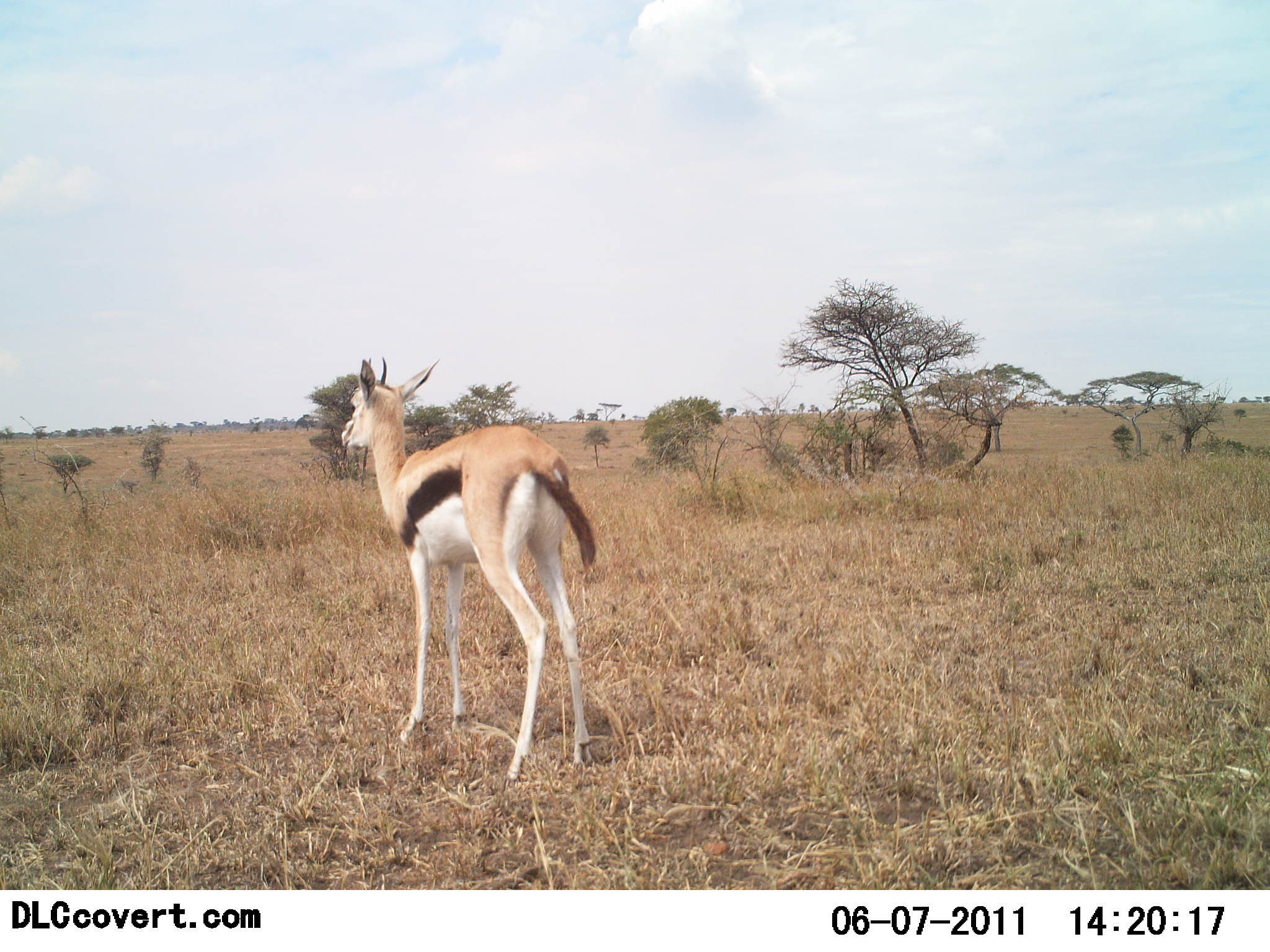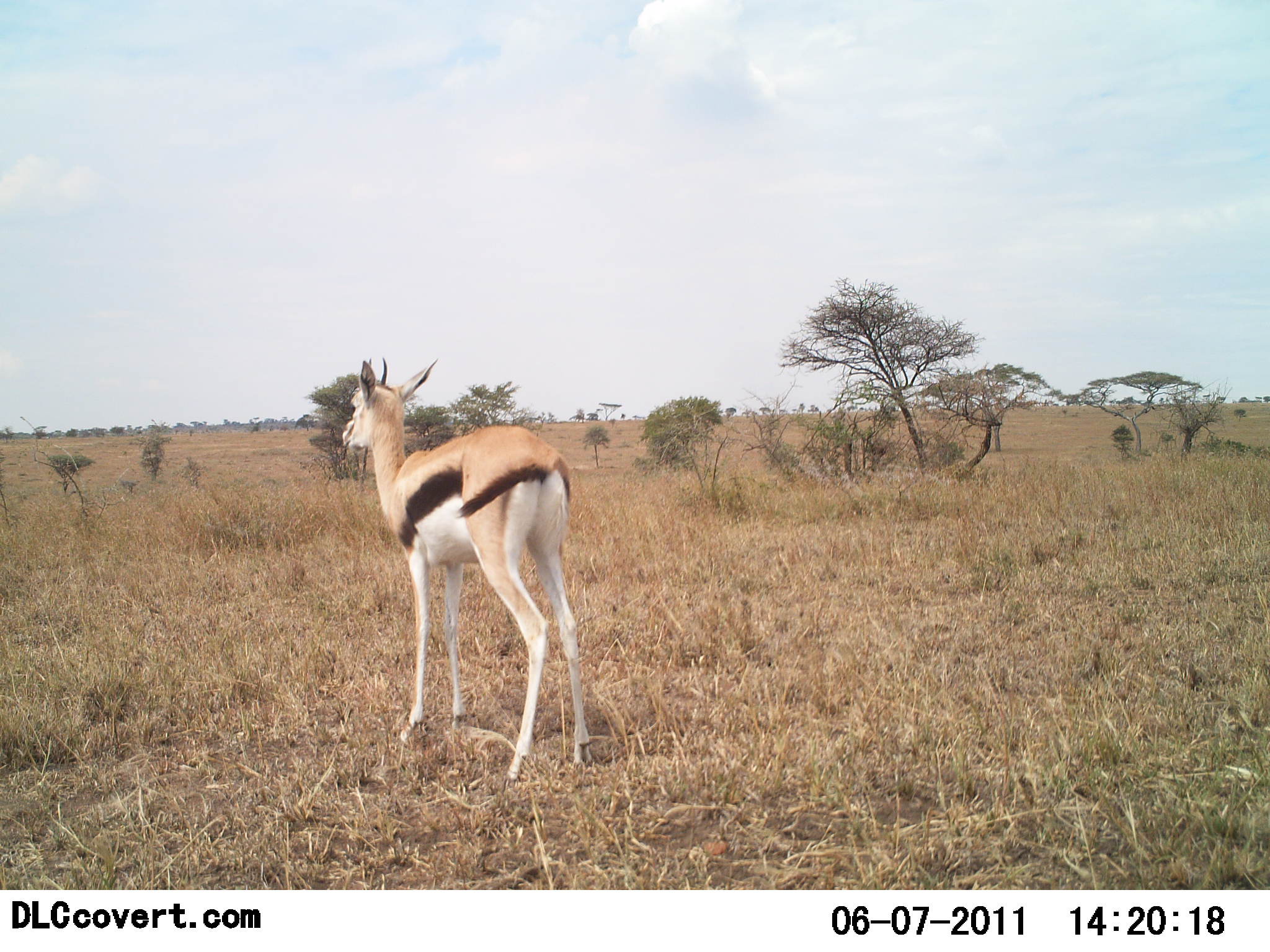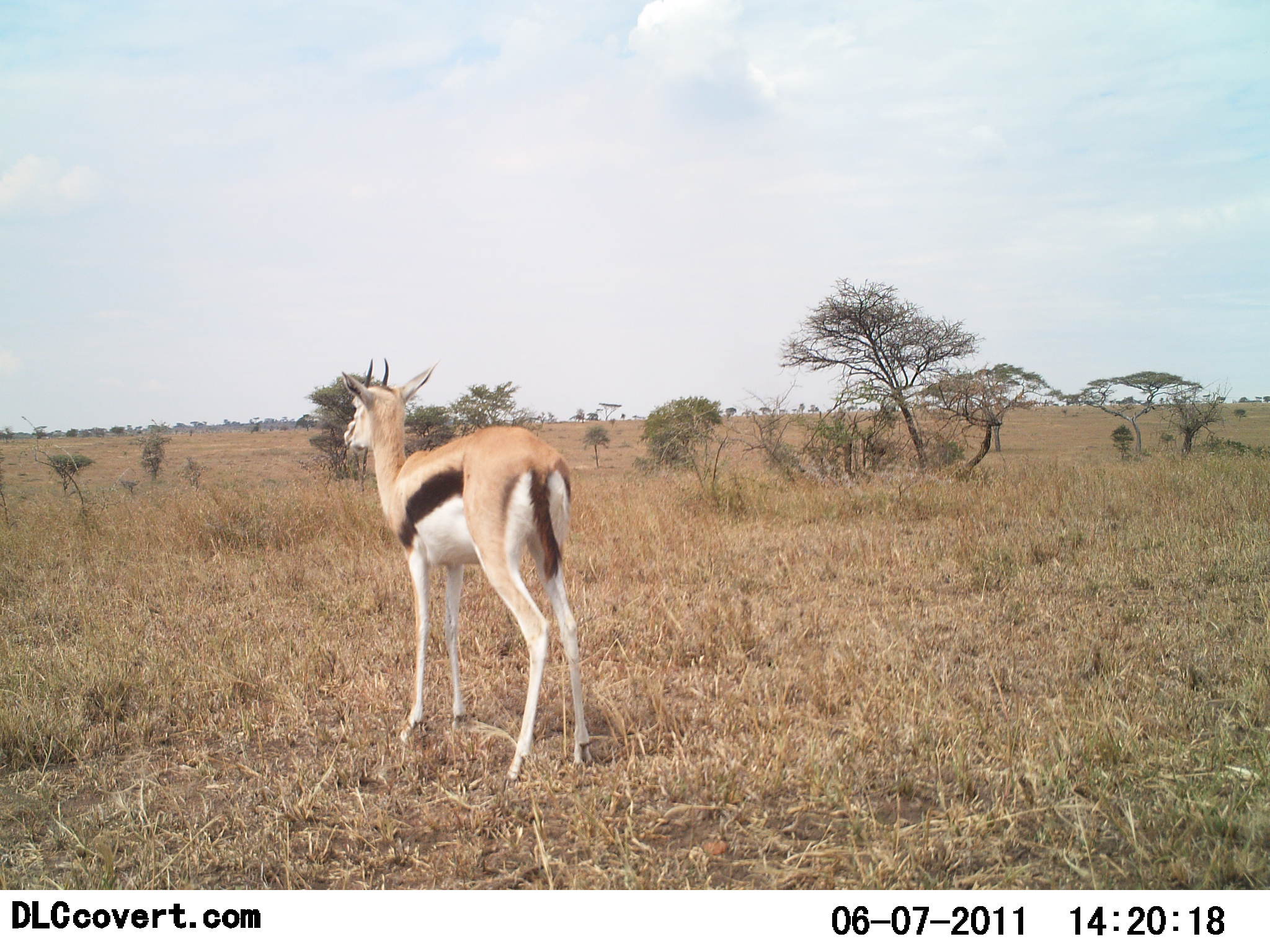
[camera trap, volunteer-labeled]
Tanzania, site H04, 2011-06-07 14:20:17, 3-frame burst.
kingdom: Animalia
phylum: Chordata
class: Mammalia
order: Artiodactyla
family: Bovidae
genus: Eudorcas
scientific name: Eudorcas thomsonii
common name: thomson's gazelle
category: gazellethomsons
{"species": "gazellethomsons (thomson's gazelle) (Eudorcas thomsonii)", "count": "1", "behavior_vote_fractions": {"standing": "100%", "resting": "0%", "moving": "0%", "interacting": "0%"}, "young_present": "0%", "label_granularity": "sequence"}